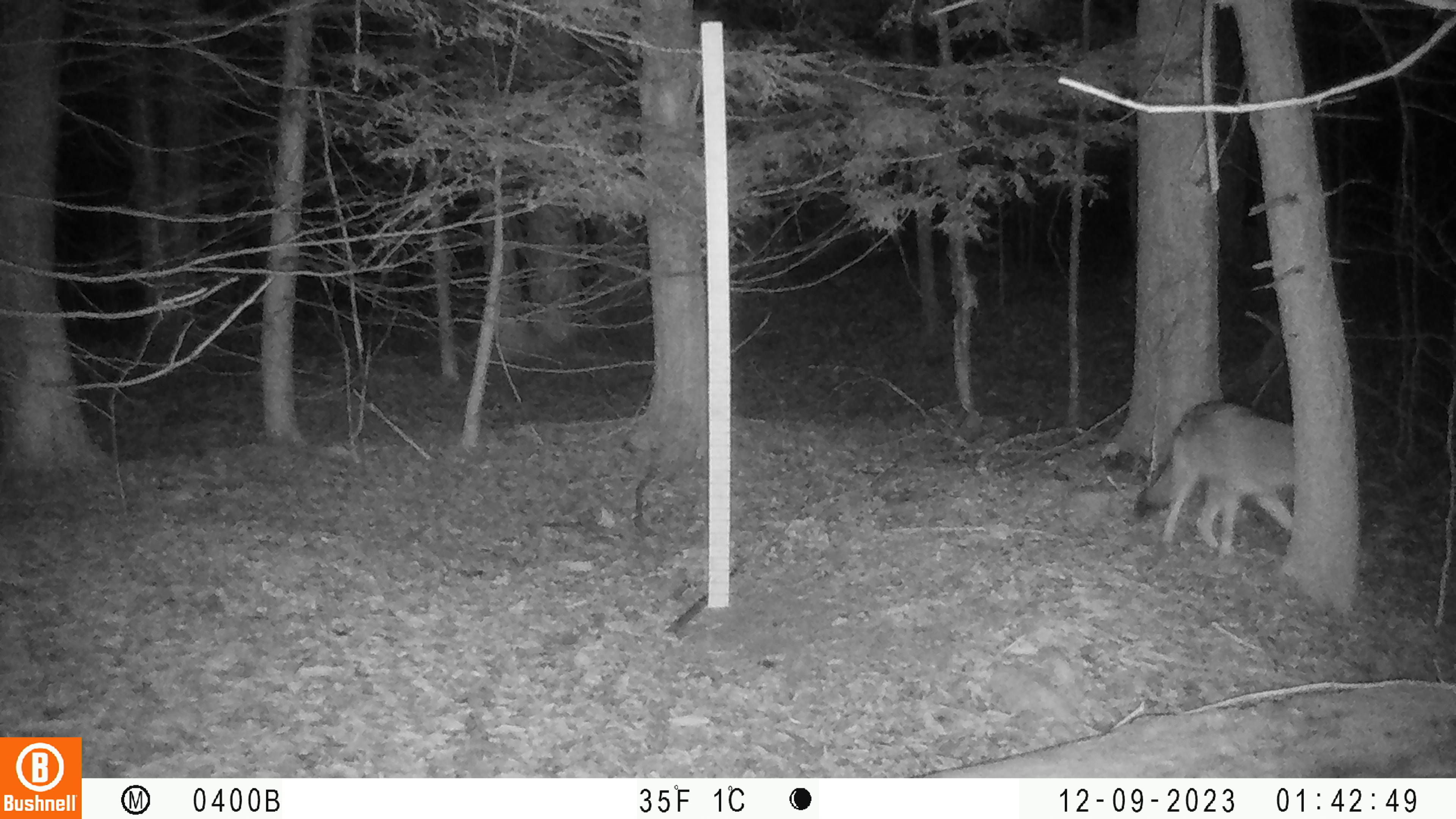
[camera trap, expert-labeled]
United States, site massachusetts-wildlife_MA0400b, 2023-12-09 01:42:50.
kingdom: Animalia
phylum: Chordata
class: Mammalia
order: Carnivora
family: Canidae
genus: Canis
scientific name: Canis latrans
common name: coyote